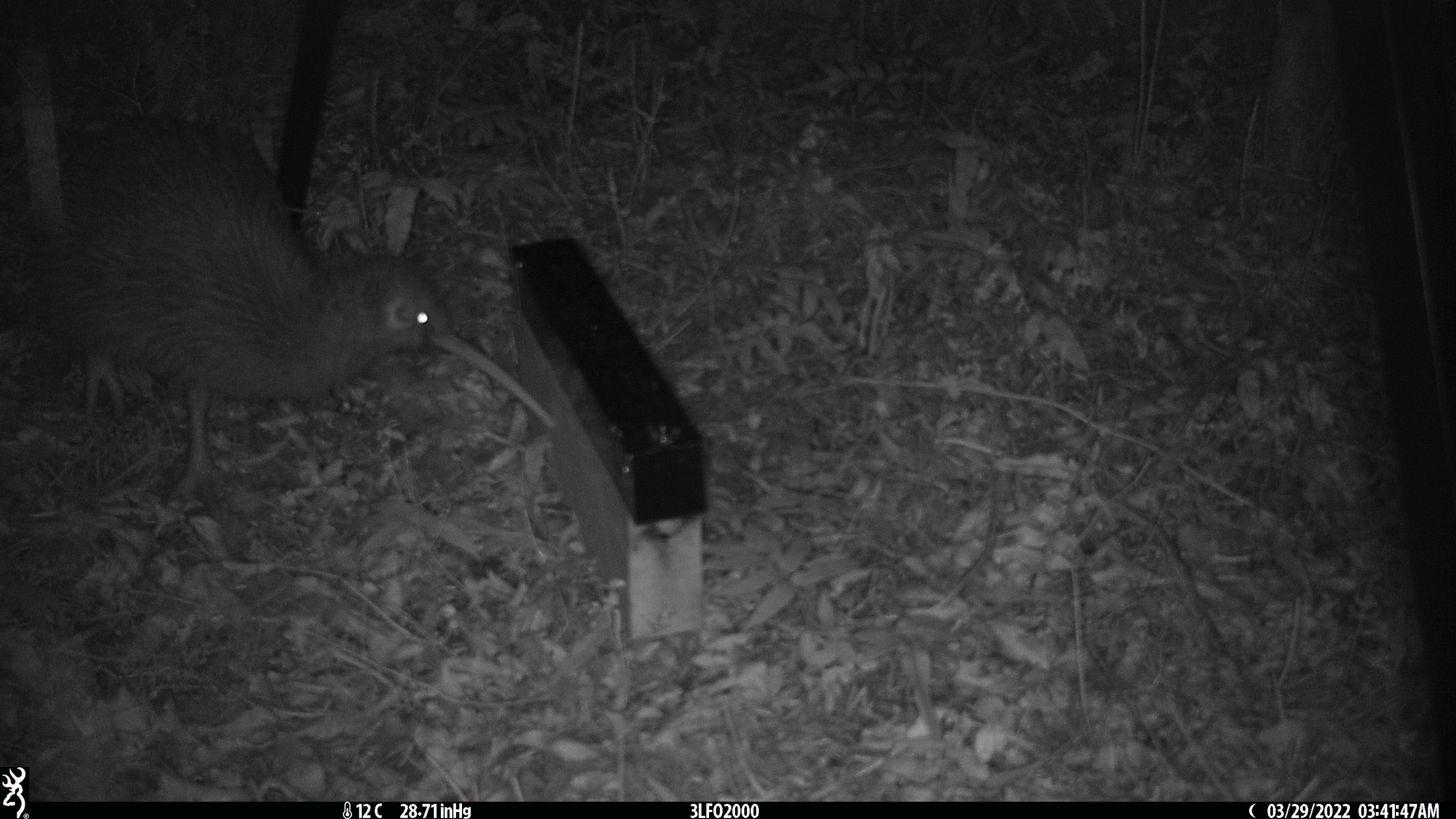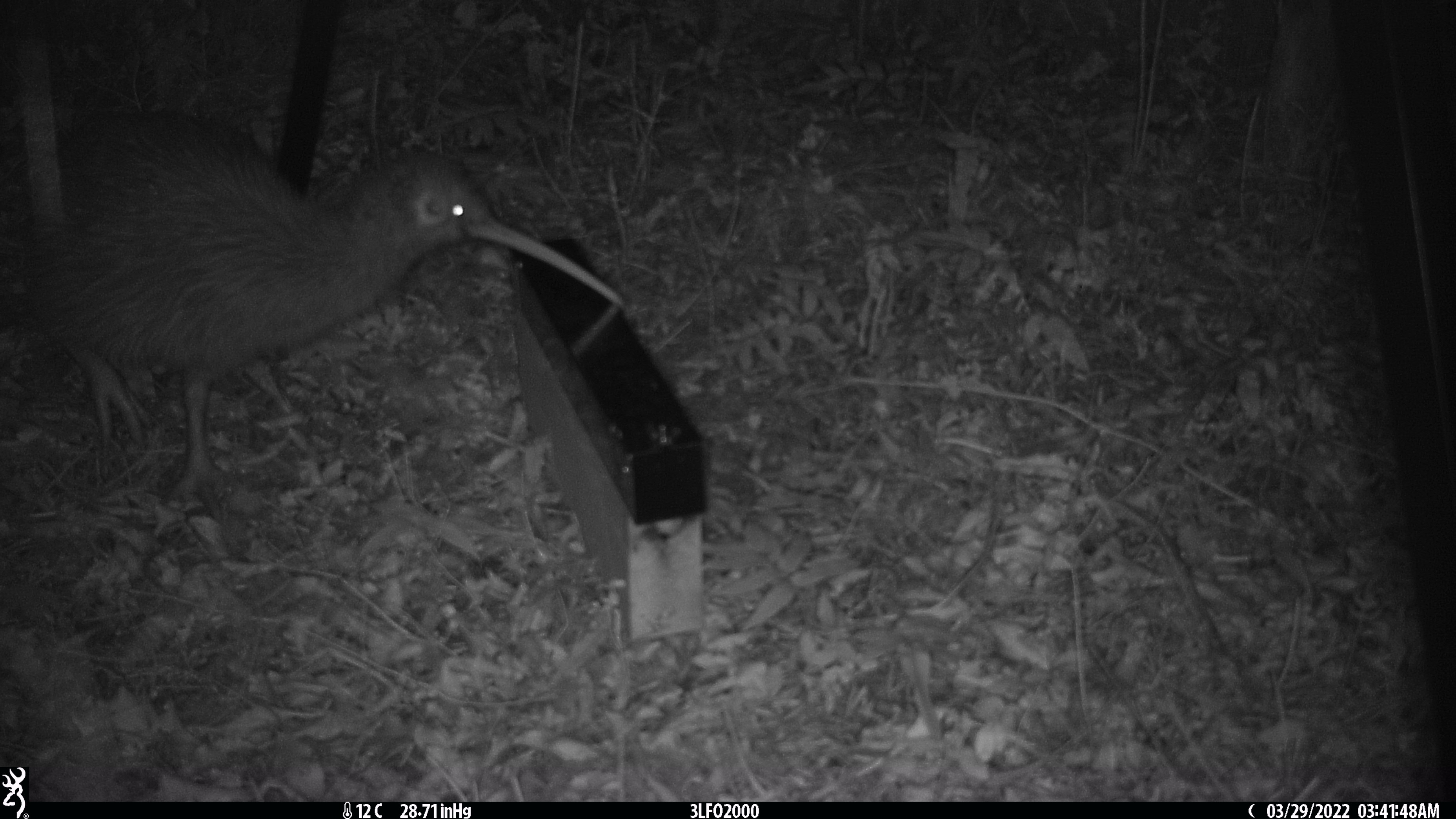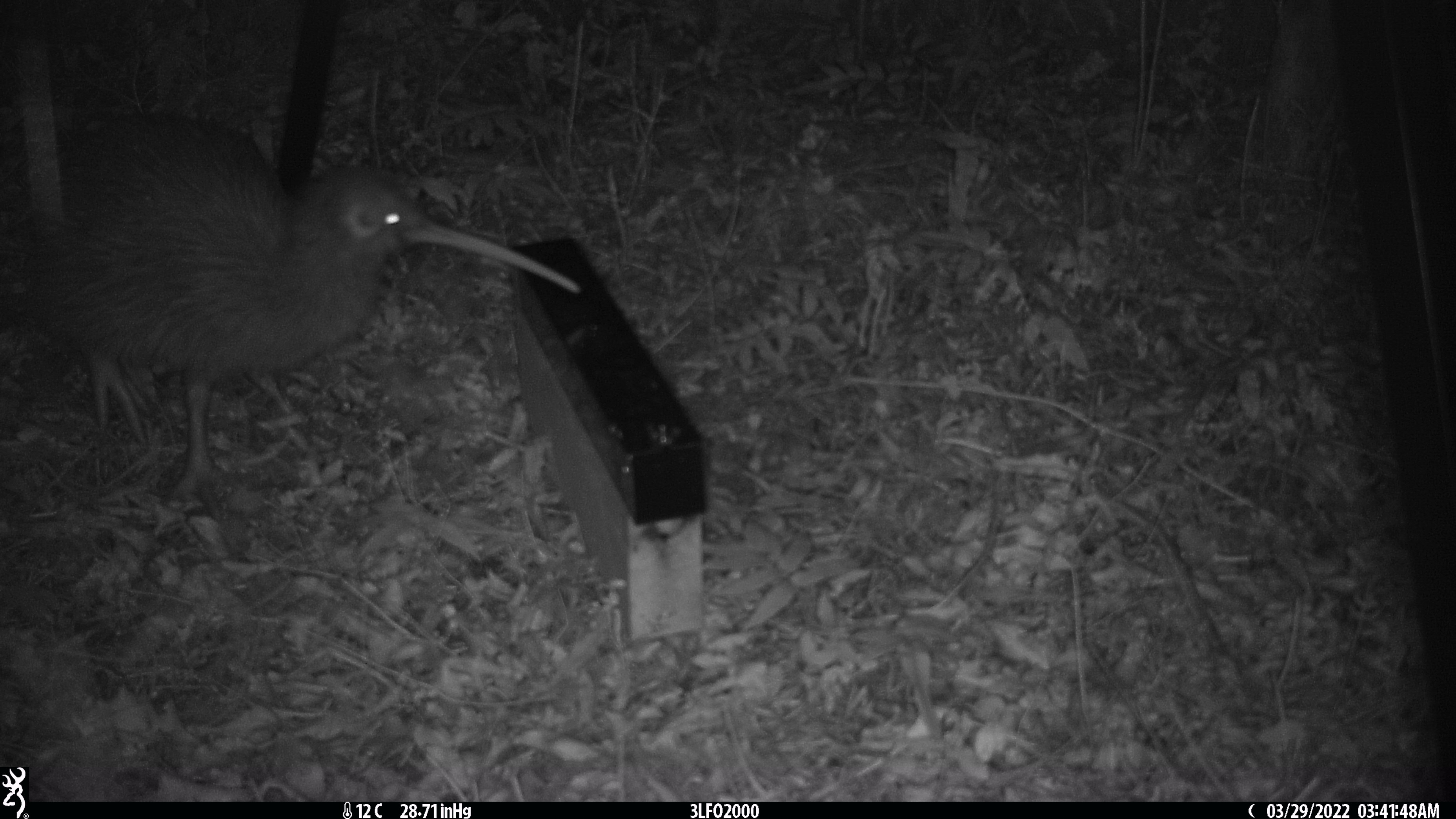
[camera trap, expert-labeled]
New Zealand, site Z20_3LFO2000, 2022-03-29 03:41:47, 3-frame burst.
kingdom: Animalia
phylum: Chordata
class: Aves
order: Apterygiformes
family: Apterygidae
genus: Apteryx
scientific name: Apteryx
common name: kiwi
Kiwi (Apteryx).